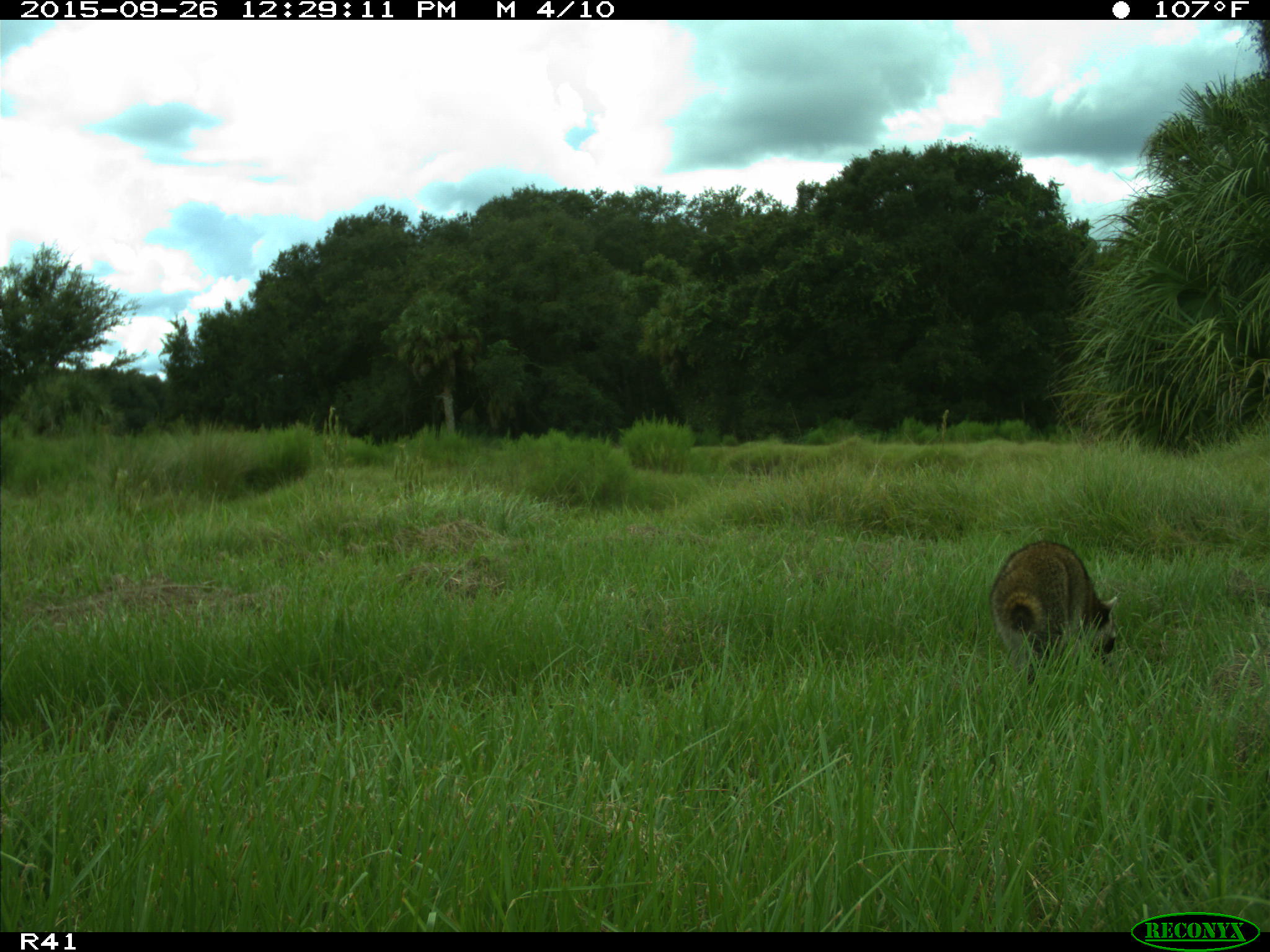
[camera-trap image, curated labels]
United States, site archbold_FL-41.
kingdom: Animalia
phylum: Chordata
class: Mammalia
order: Carnivora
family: Procyonidae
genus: Procyon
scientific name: Procyon lotor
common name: common raccoon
Procyon lotor (common raccoon).